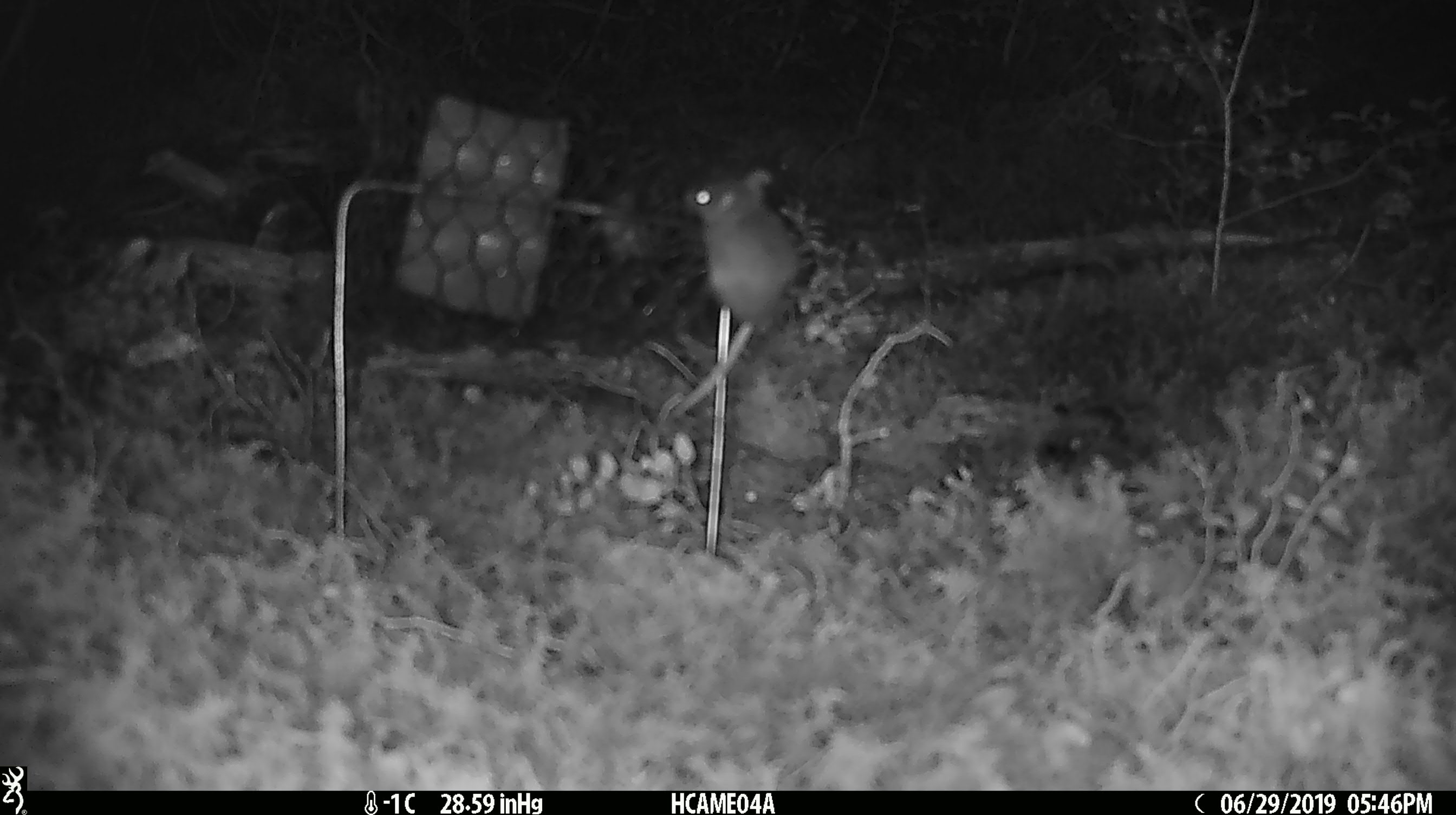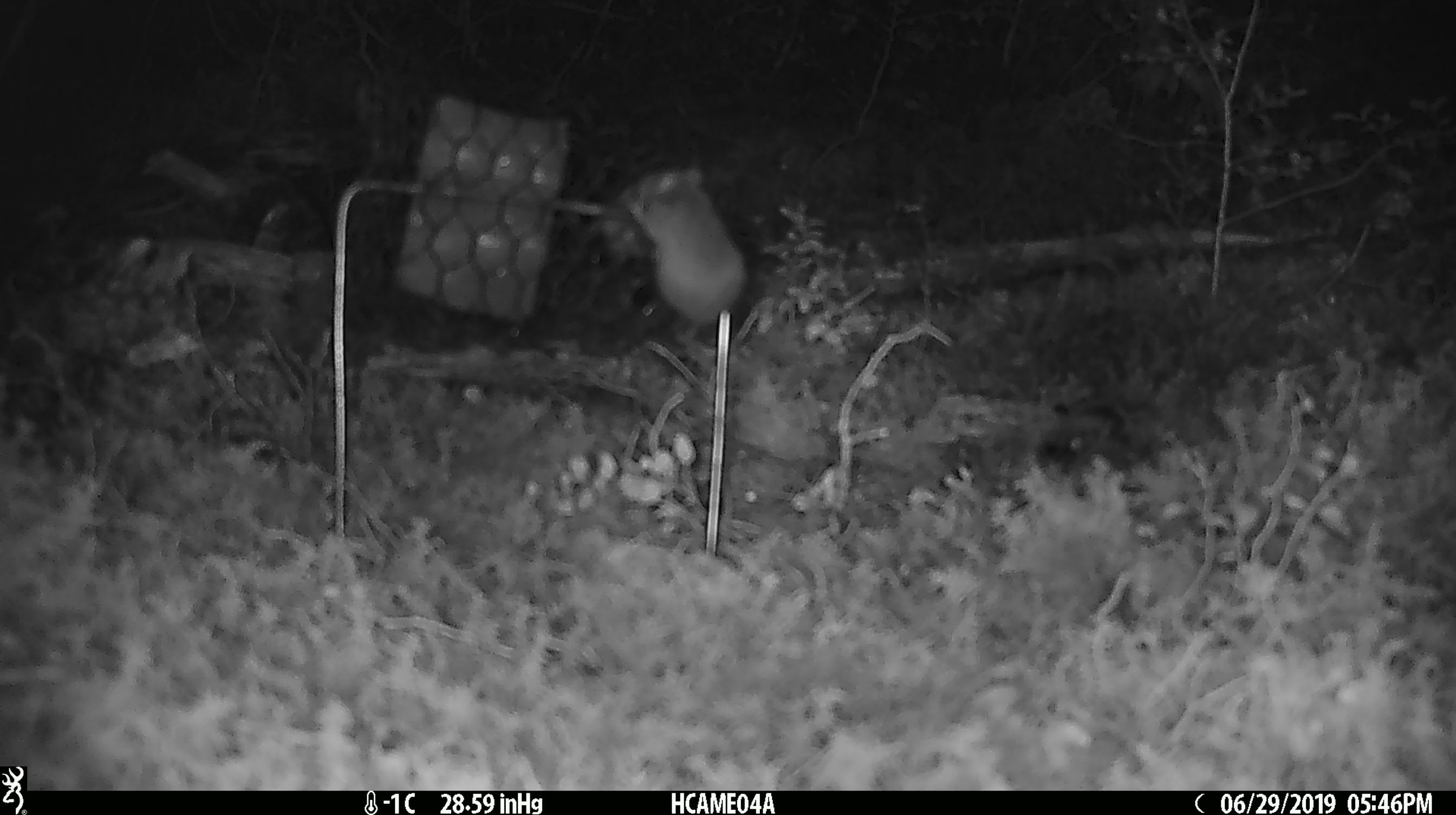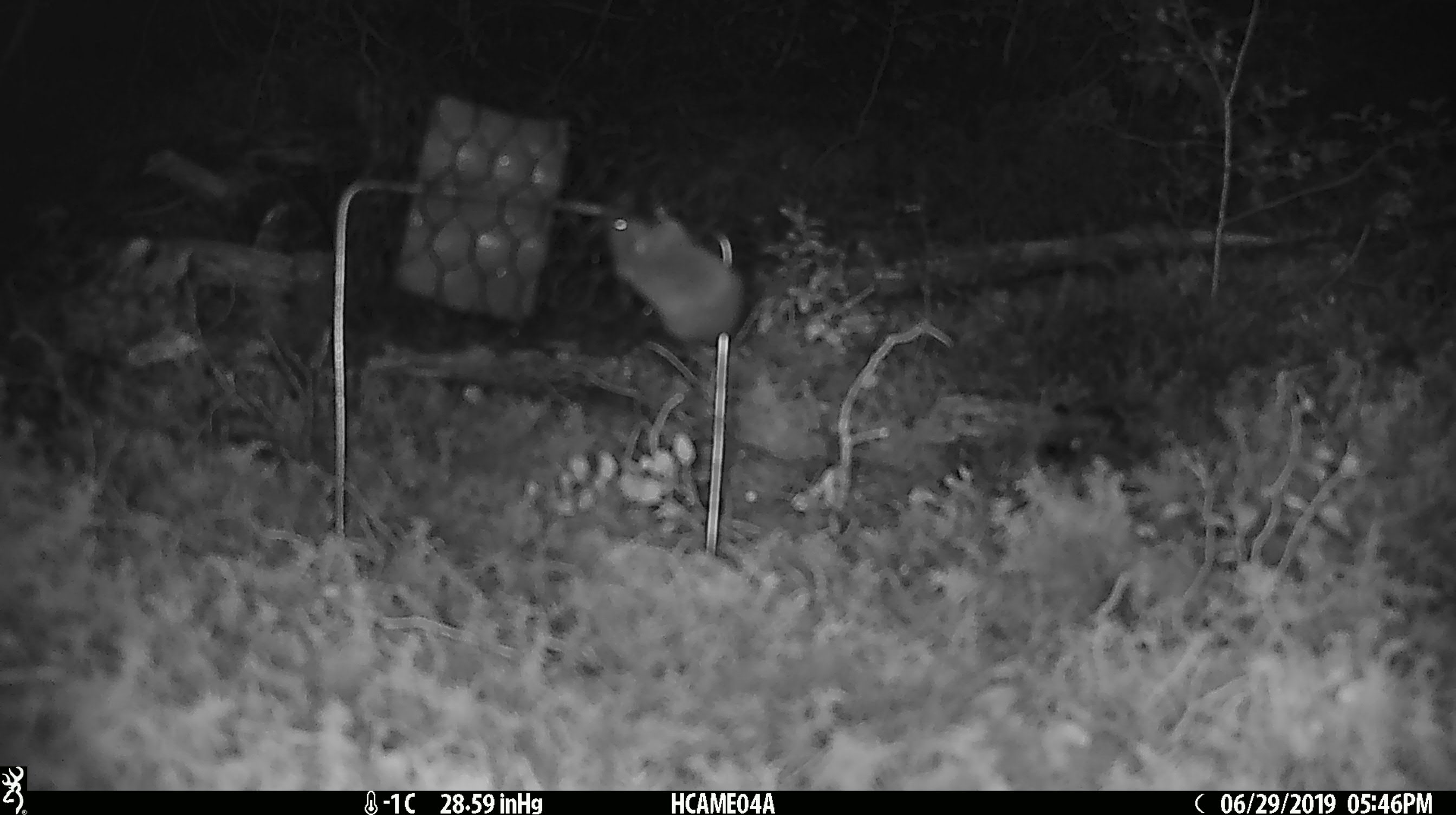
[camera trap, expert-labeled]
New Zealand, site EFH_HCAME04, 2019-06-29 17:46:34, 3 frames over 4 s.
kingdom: Animalia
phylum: Chordata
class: Mammalia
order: Rodentia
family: Muridae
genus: Mus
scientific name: Mus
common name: mouse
Mouse (Mus).